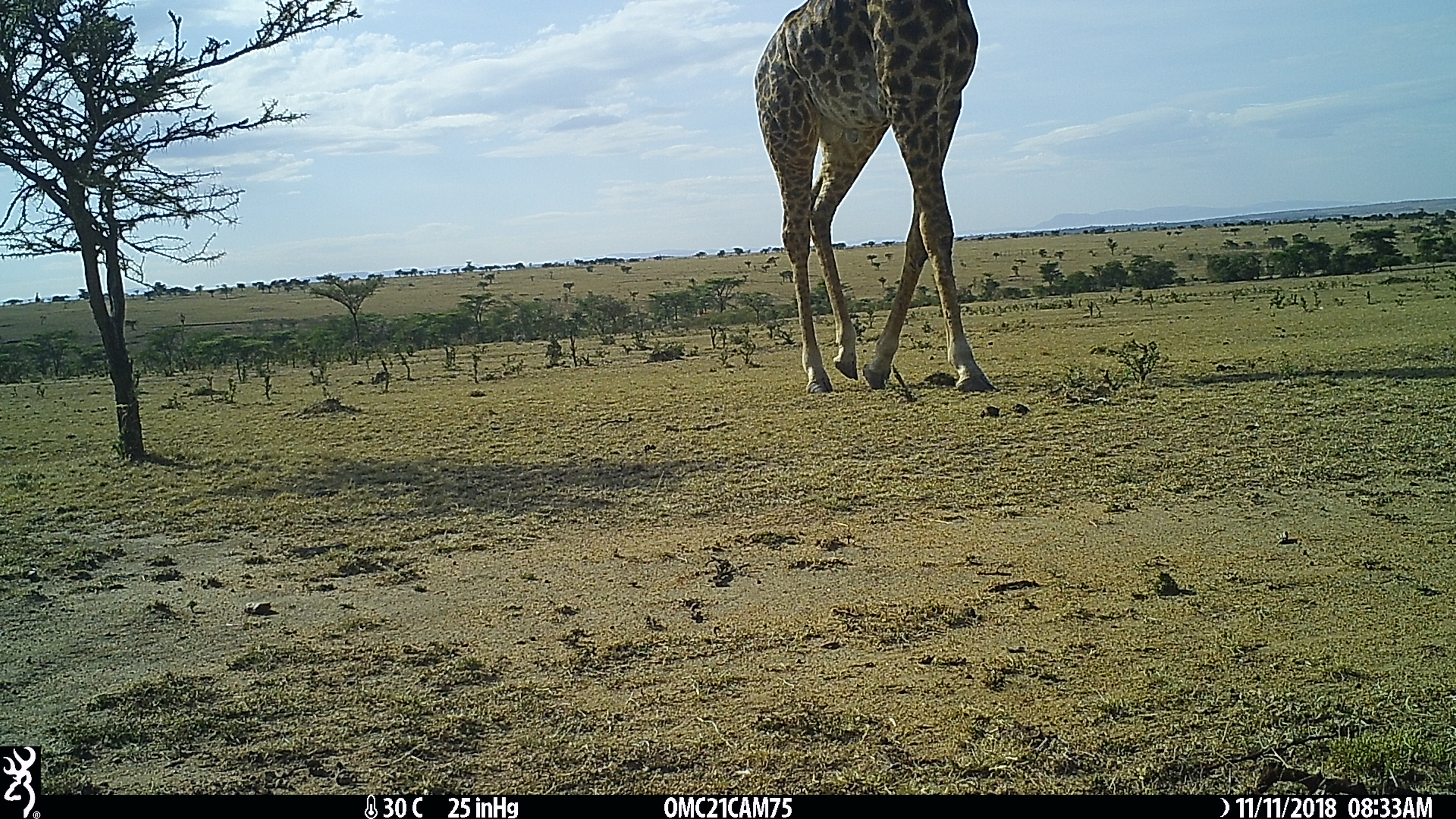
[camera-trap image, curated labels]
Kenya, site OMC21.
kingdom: Animalia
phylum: Chordata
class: Mammalia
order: Artiodactyla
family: Giraffidae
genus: Giraffa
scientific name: Giraffa camelopardalis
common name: northern giraffe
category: giraffe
Giraffe (northern giraffe) (Giraffa camelopardalis).